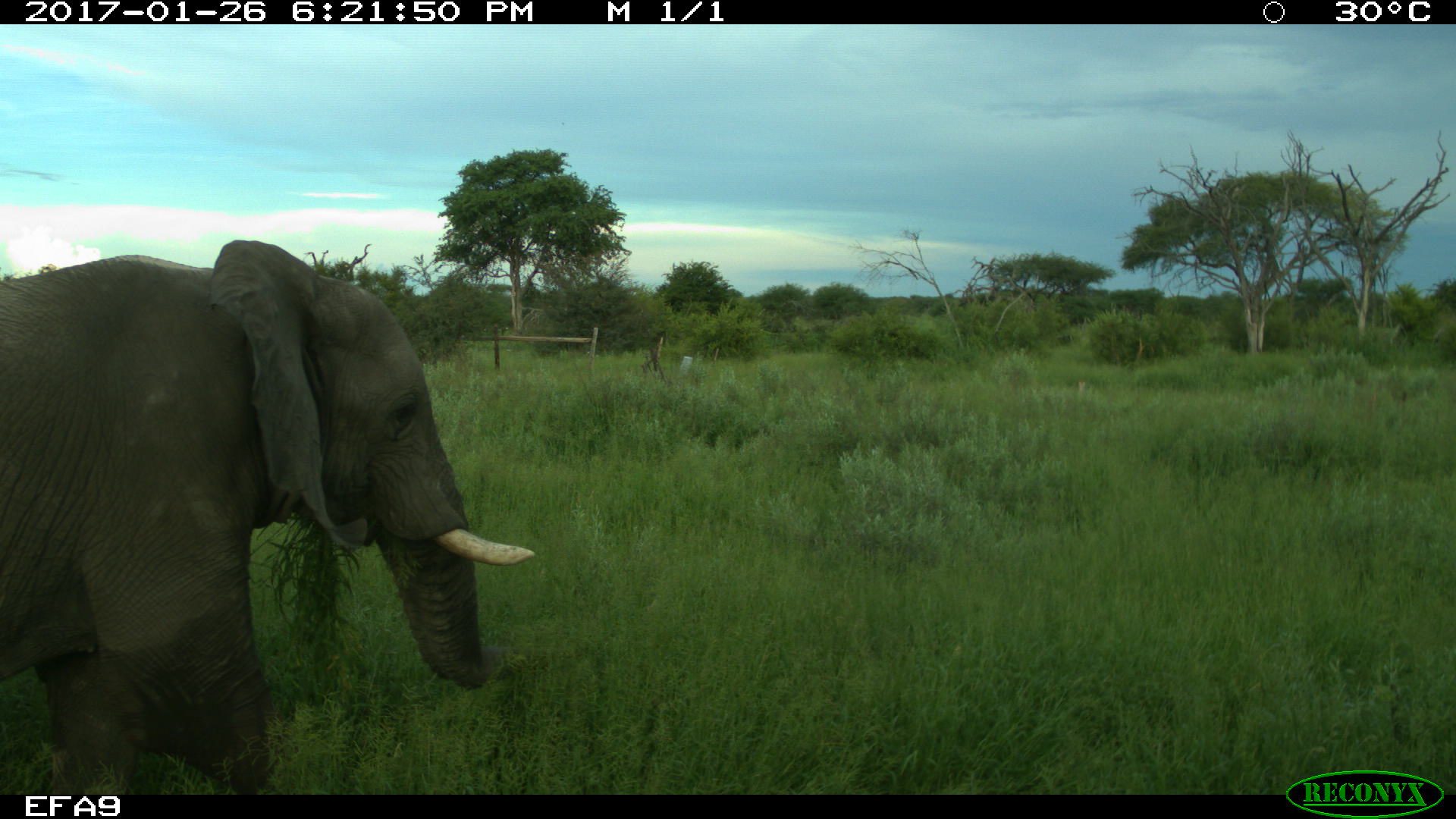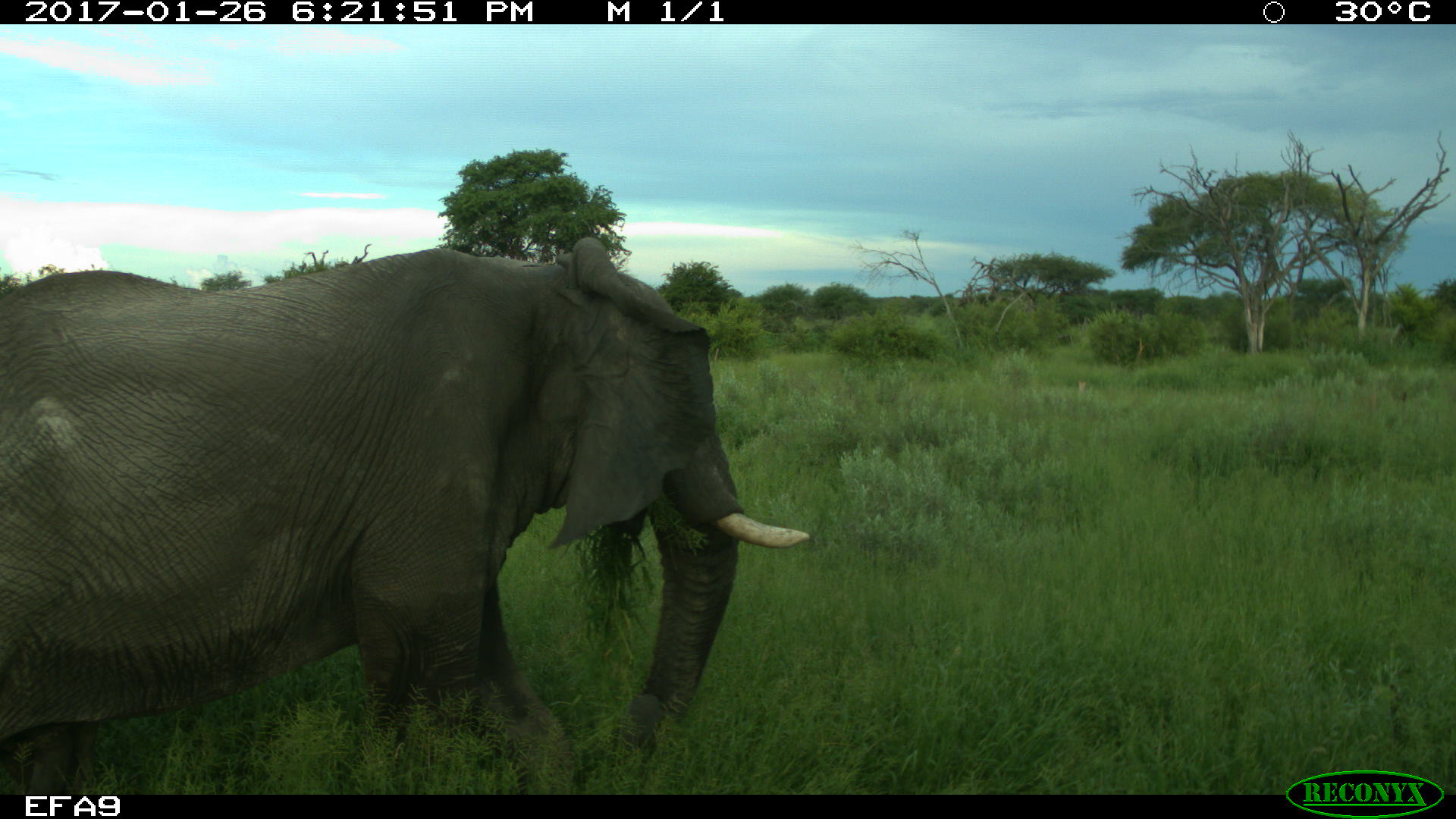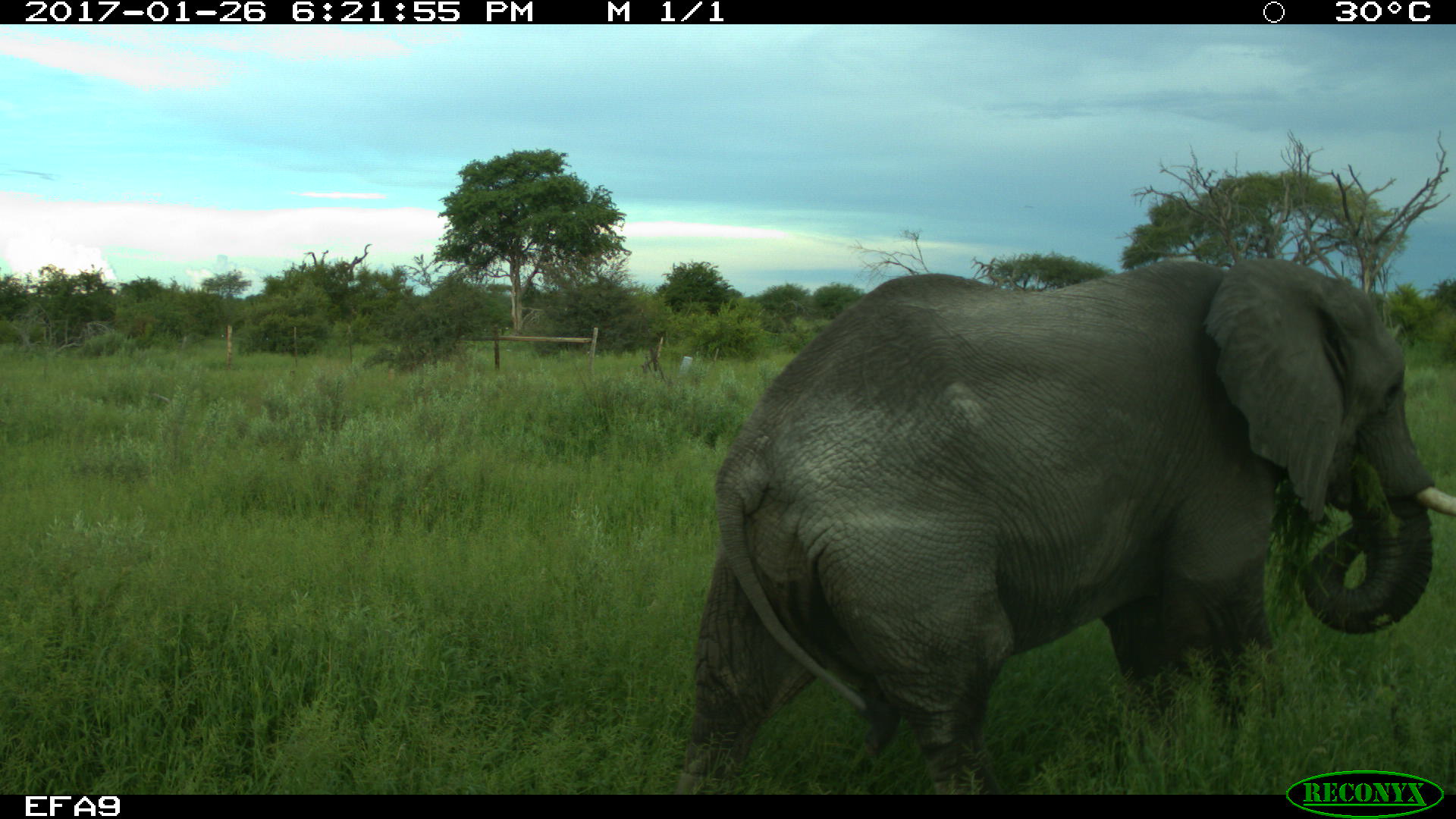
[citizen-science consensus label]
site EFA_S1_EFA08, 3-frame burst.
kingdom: Animalia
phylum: Chordata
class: Mammalia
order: Proboscidea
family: Elephantidae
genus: Loxodonta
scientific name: Loxodonta africana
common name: african bush elephant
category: elephant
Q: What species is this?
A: Elephant (african bush elephant) (Loxodonta africana).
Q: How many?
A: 1.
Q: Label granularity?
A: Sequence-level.